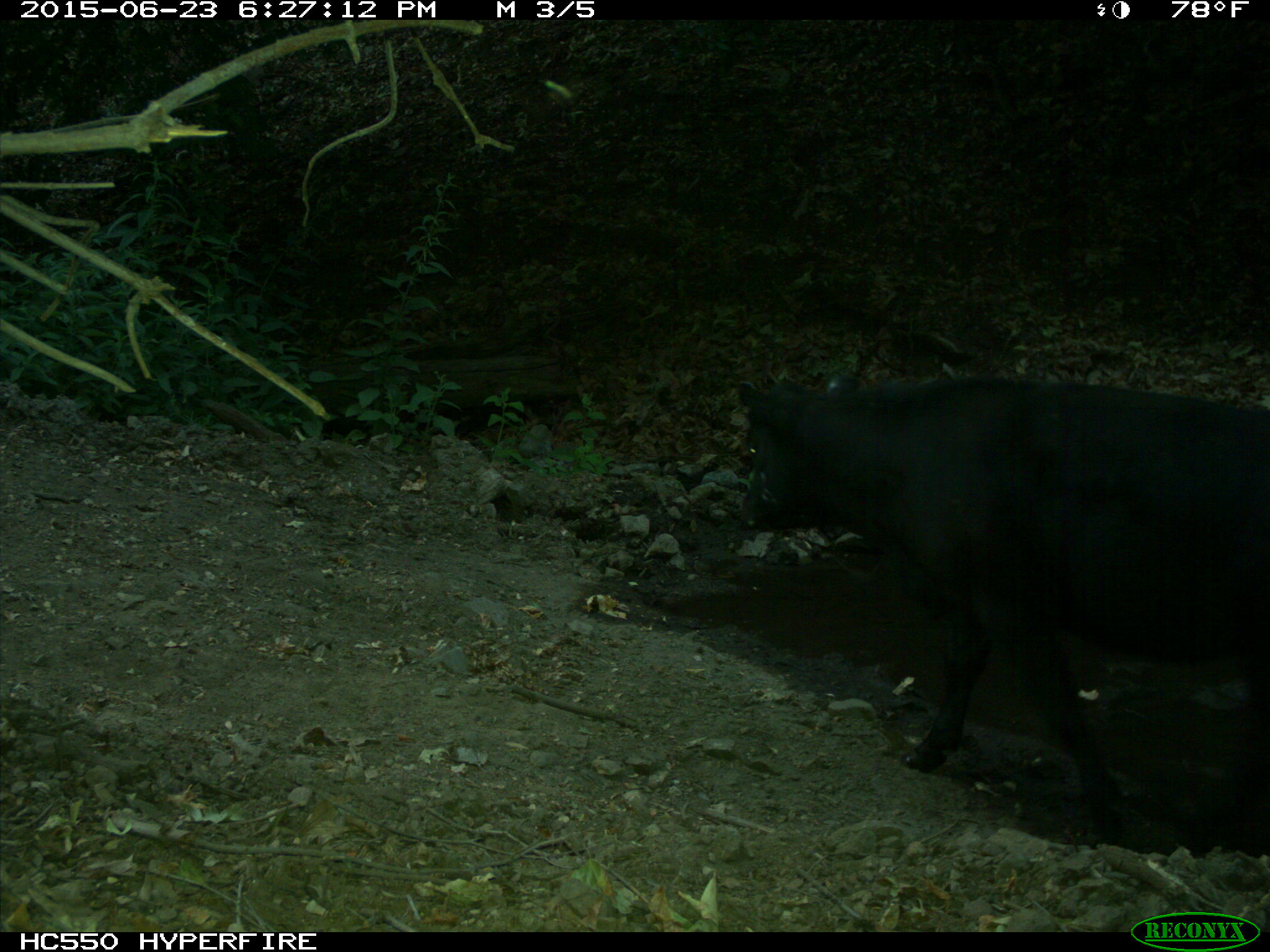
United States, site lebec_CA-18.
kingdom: Animalia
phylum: Chordata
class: Mammalia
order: Artiodactyla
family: Bovidae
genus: Bos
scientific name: Bos taurus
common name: domestic cow